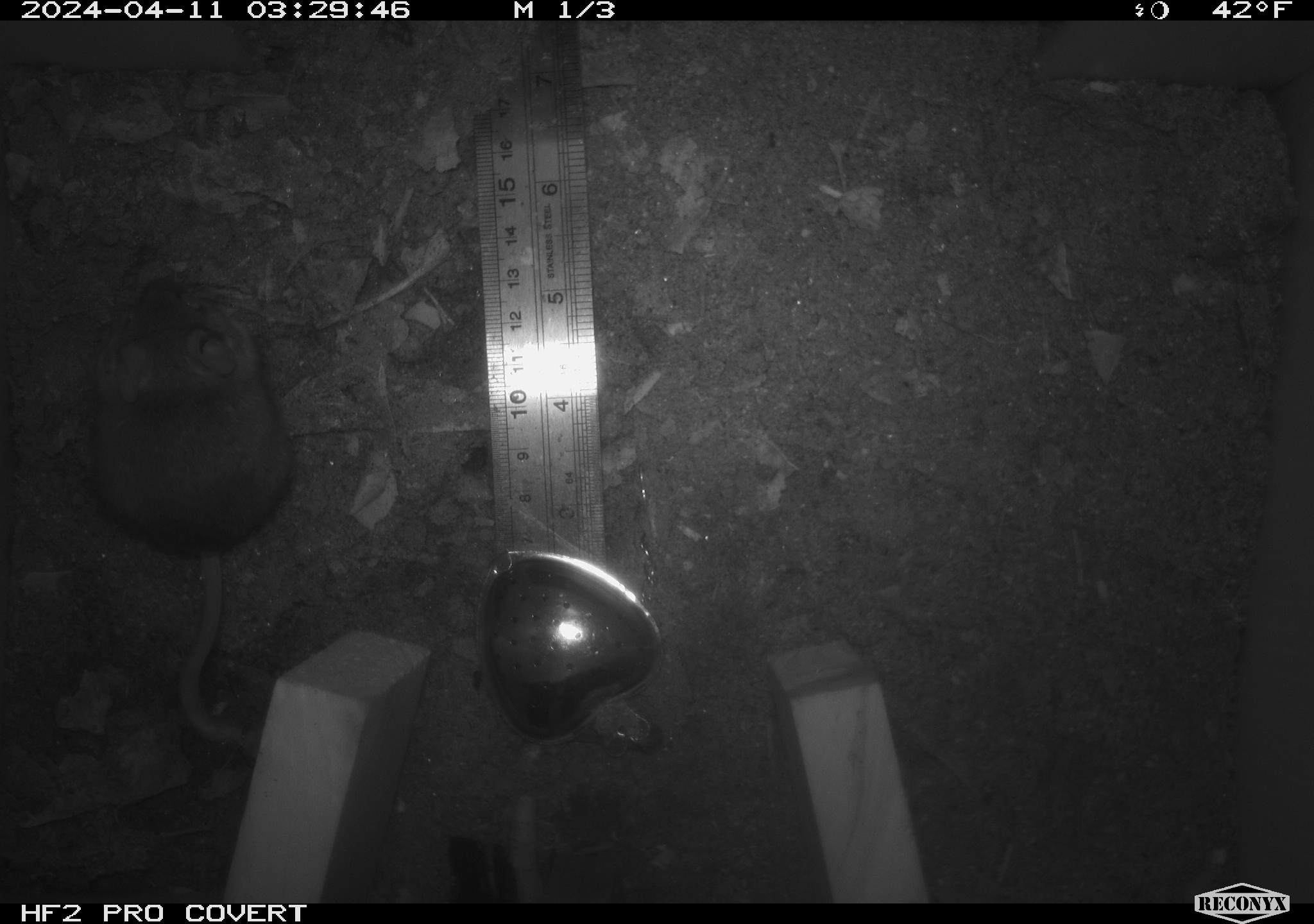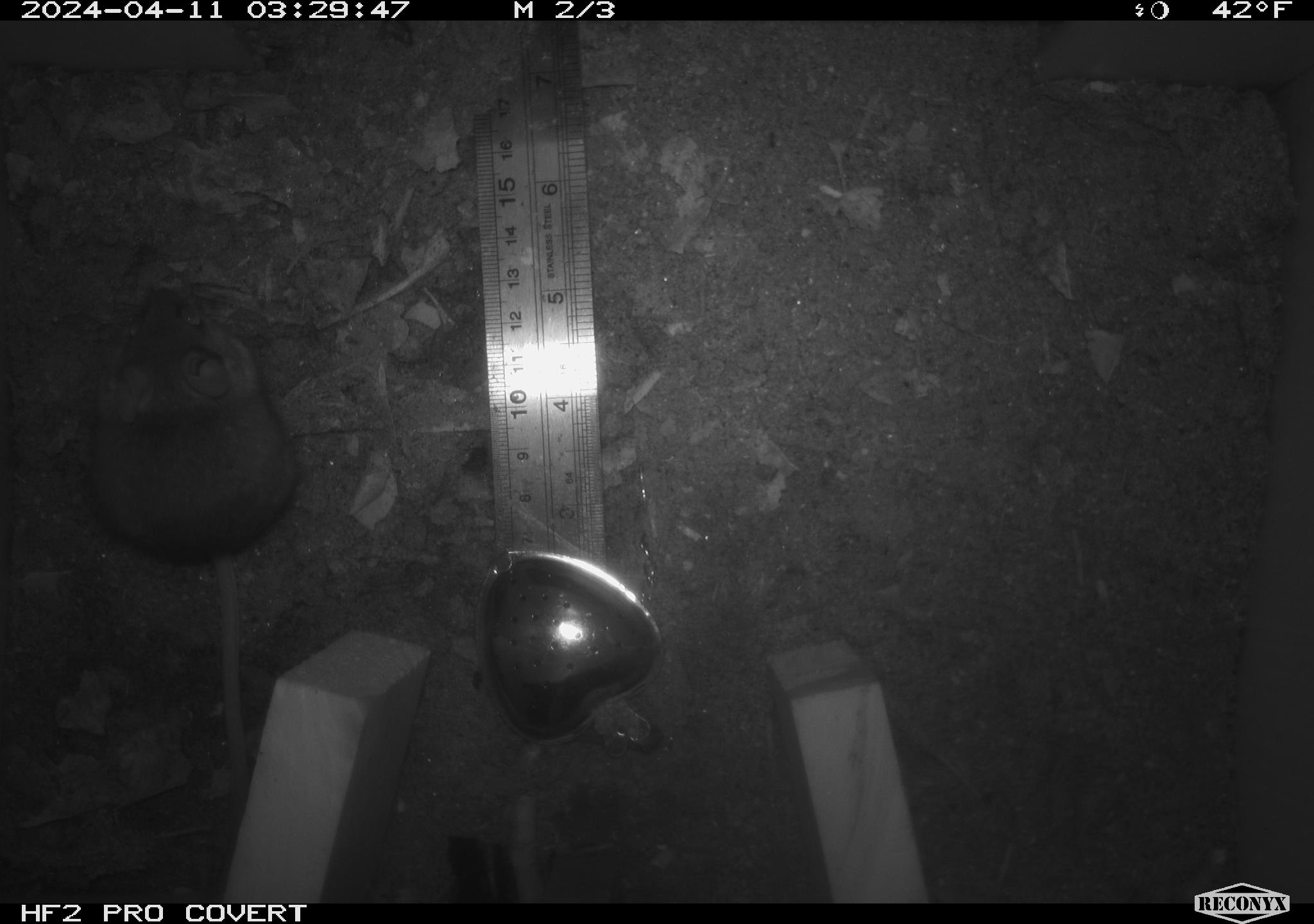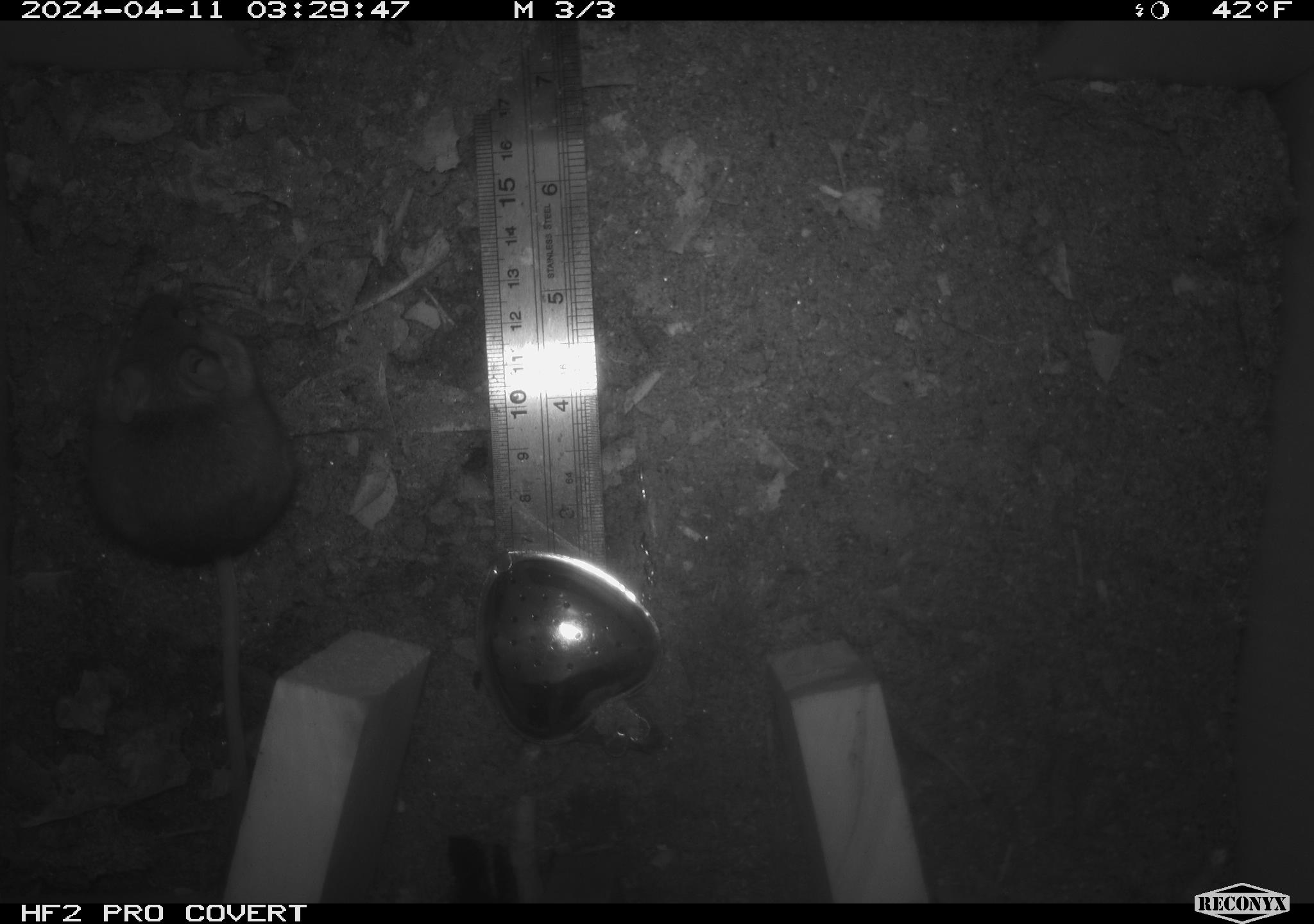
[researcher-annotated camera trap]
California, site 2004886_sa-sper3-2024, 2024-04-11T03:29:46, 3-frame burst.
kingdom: Animalia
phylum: Chordata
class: Mammalia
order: Rodentia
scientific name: Rodentia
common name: mouse species